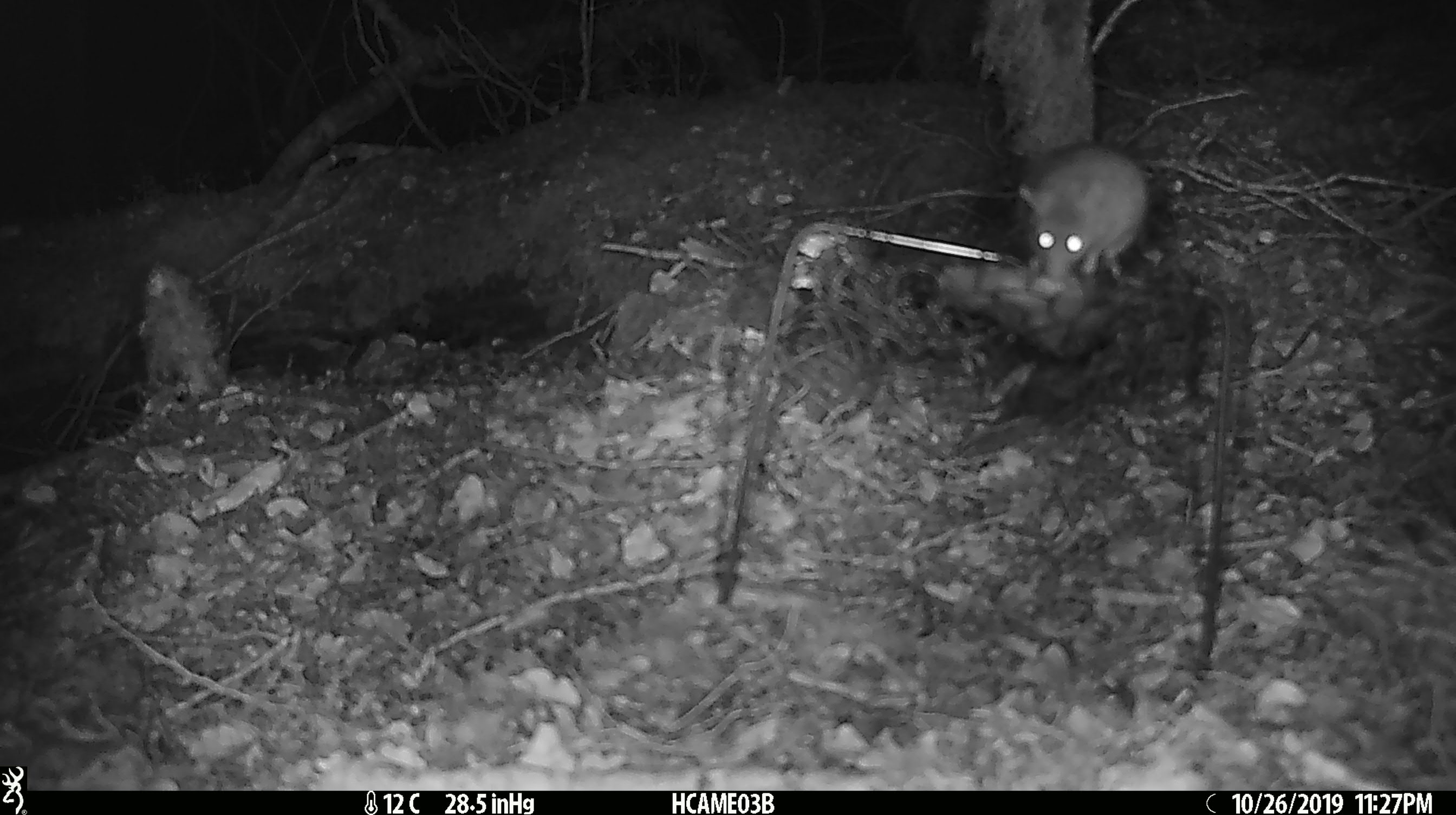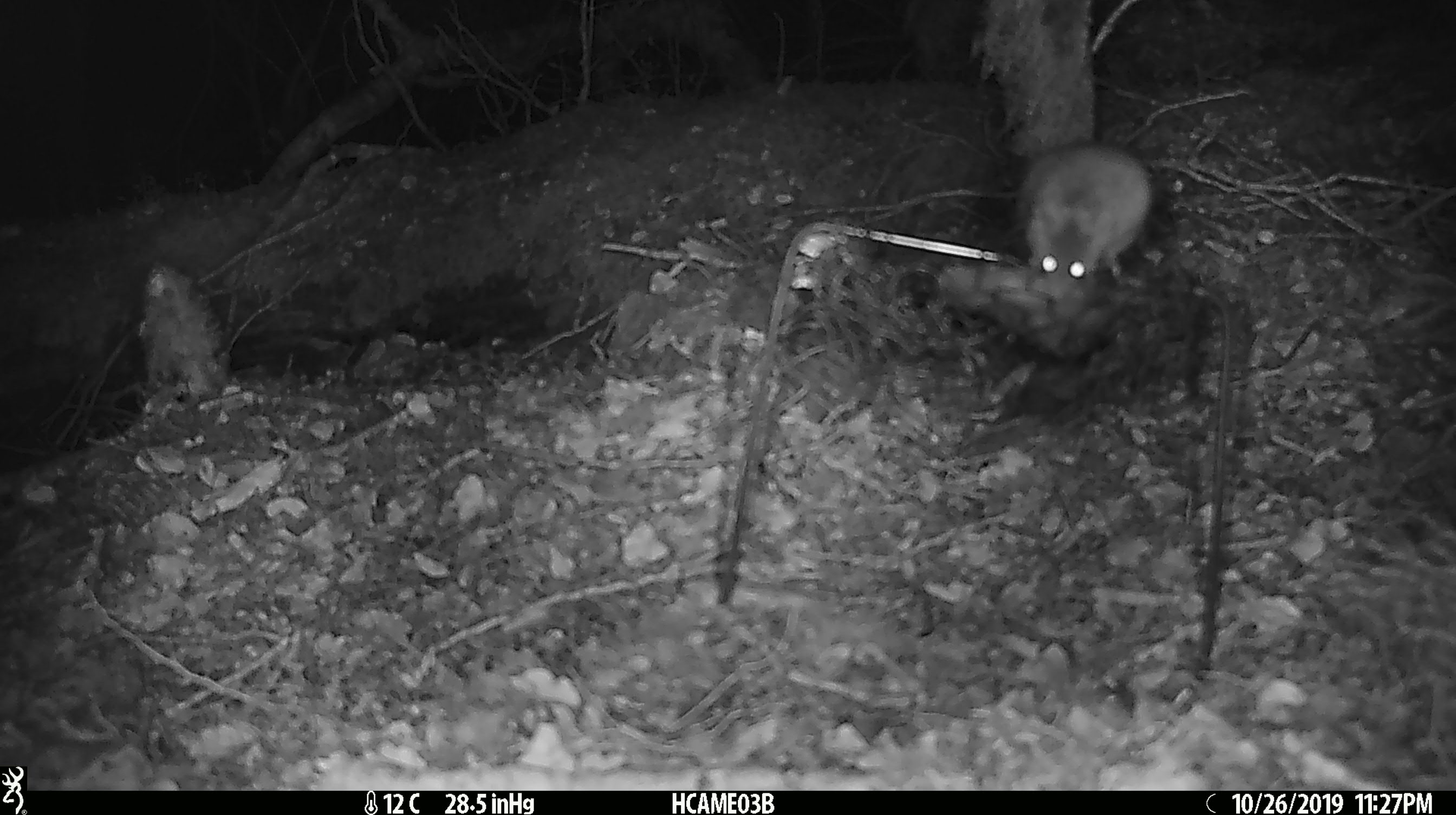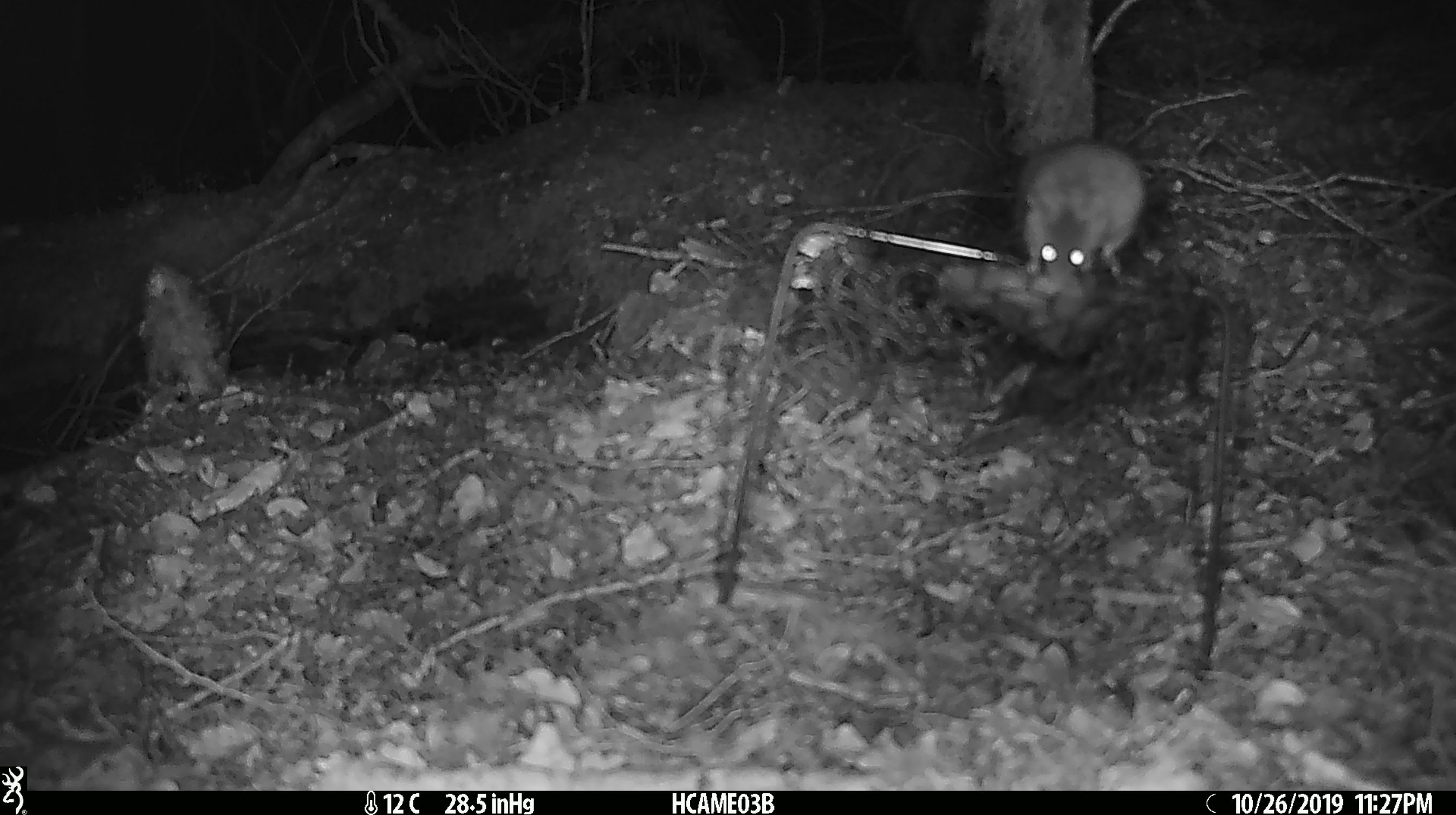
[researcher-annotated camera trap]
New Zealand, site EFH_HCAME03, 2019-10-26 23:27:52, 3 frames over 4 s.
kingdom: Animalia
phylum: Chordata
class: Mammalia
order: Rodentia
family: Muridae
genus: Mus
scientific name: Mus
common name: mouse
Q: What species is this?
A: Mouse (Mus).